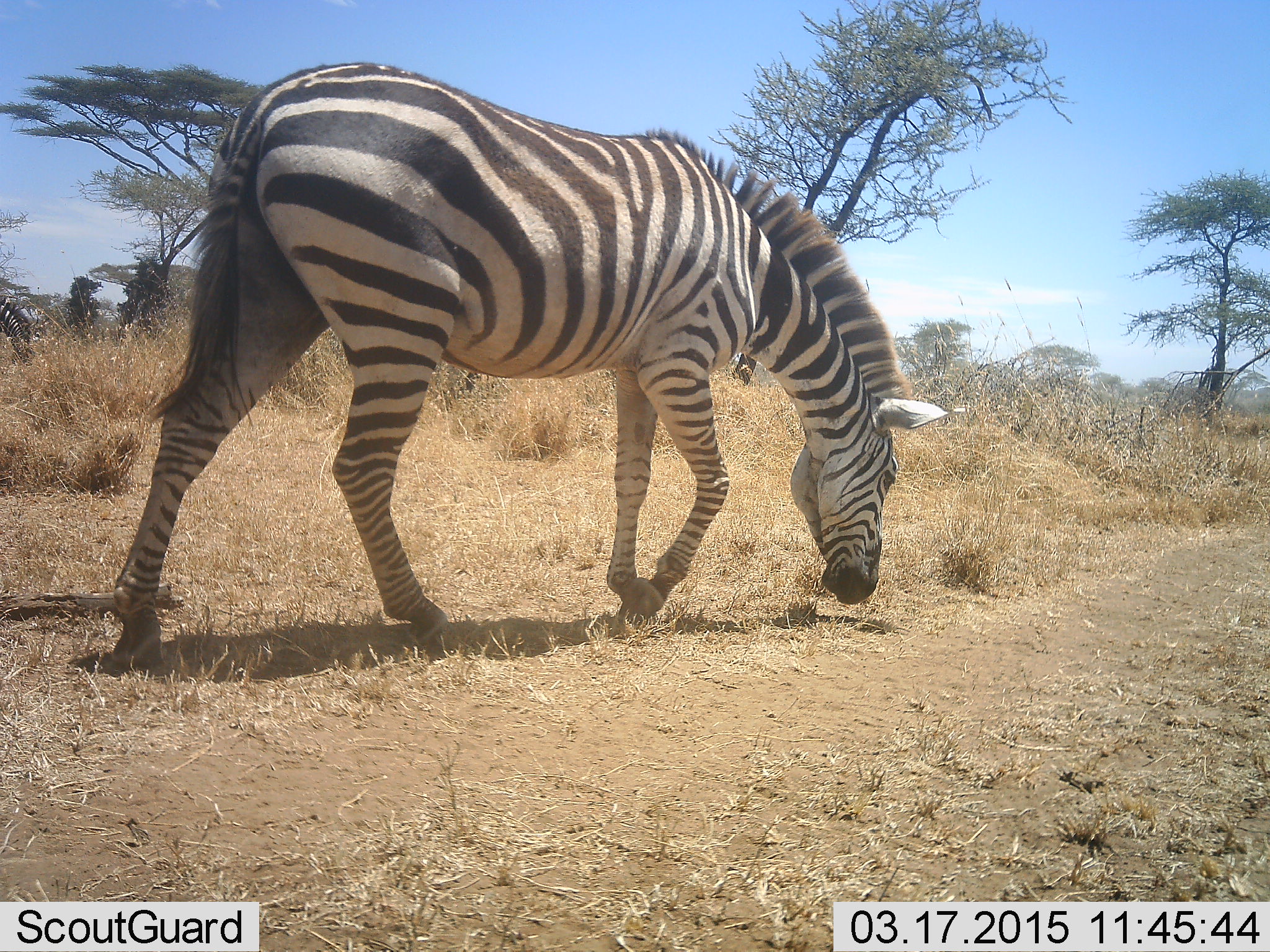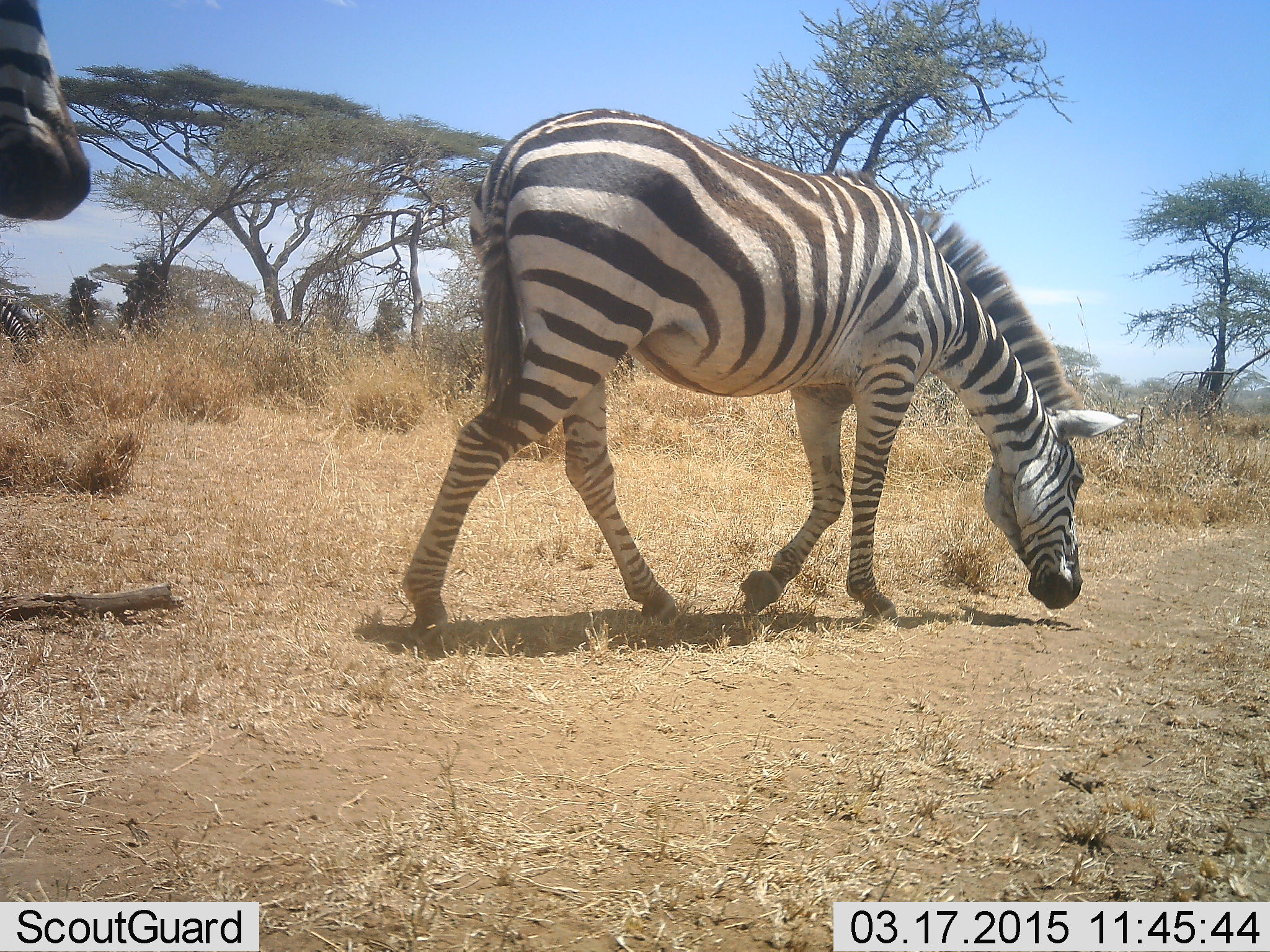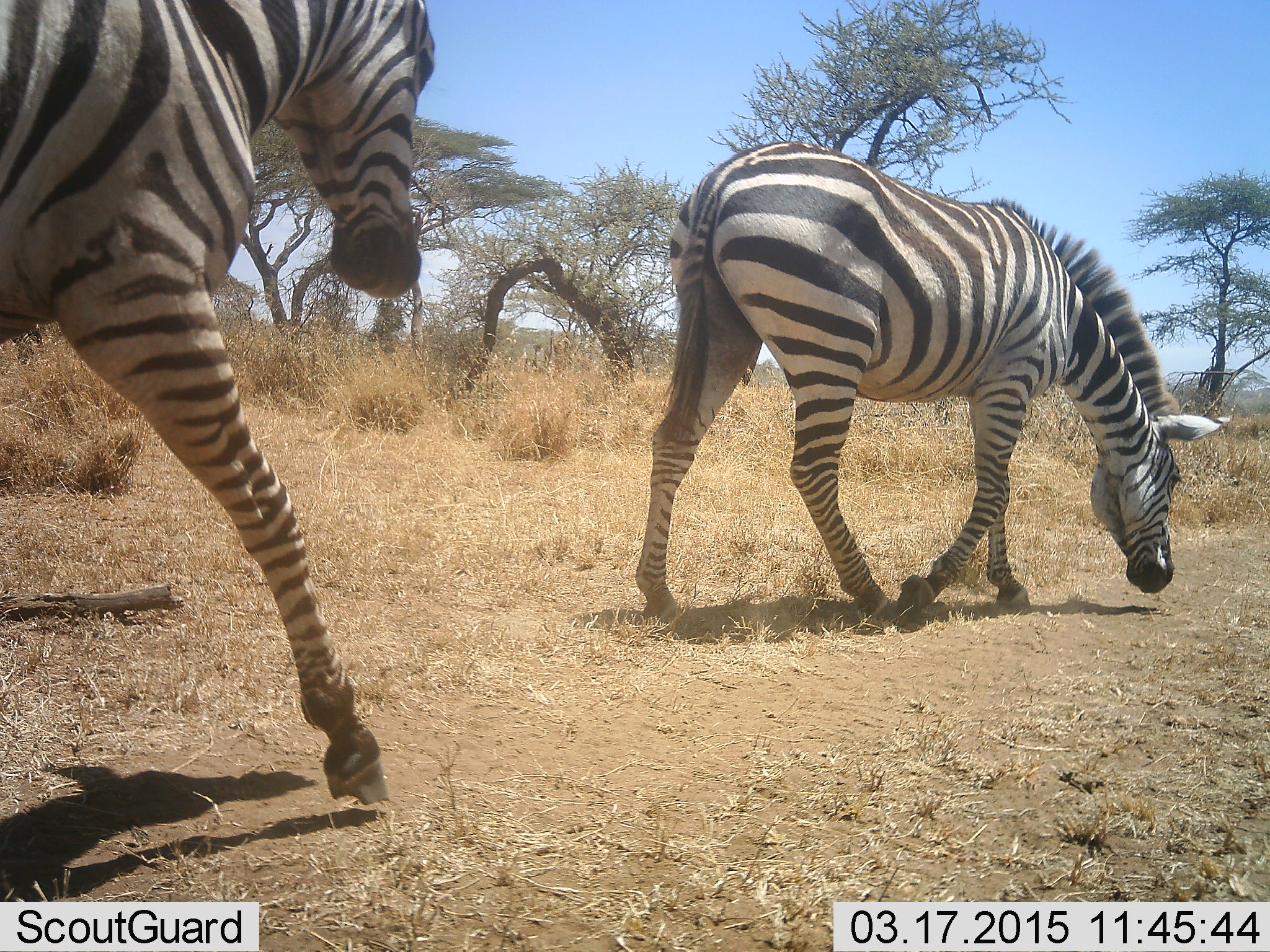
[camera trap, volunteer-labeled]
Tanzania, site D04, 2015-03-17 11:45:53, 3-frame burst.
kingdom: Animalia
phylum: Chordata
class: Mammalia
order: Perissodactyla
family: Equidae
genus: Equus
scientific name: Equus quagga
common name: plains zebra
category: zebra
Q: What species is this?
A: Zebra (plains zebra) (Equus quagga).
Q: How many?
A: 2.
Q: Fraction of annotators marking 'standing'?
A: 20%.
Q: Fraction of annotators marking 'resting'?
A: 0%.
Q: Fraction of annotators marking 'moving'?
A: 100%.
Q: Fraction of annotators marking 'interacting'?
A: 0%.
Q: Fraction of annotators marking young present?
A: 0%.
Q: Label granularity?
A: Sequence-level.